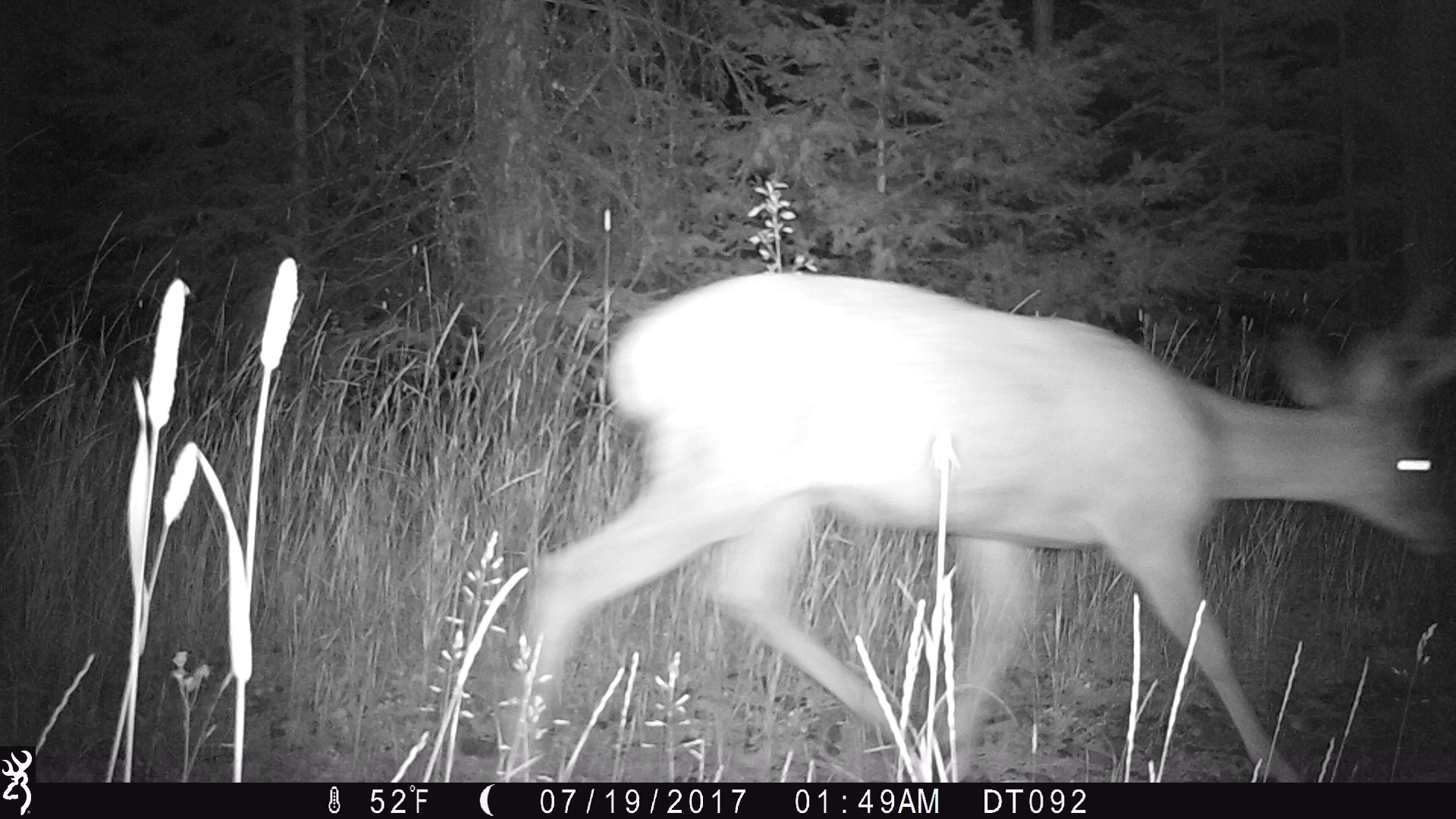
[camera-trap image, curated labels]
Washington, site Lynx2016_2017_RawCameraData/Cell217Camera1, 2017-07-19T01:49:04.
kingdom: Animalia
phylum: Chordata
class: Mammalia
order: Artiodactyla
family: Cervidae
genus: Odocoileus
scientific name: Odocoileus hemionus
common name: mule deer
Odocoileus hemionus (mule deer). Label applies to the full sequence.